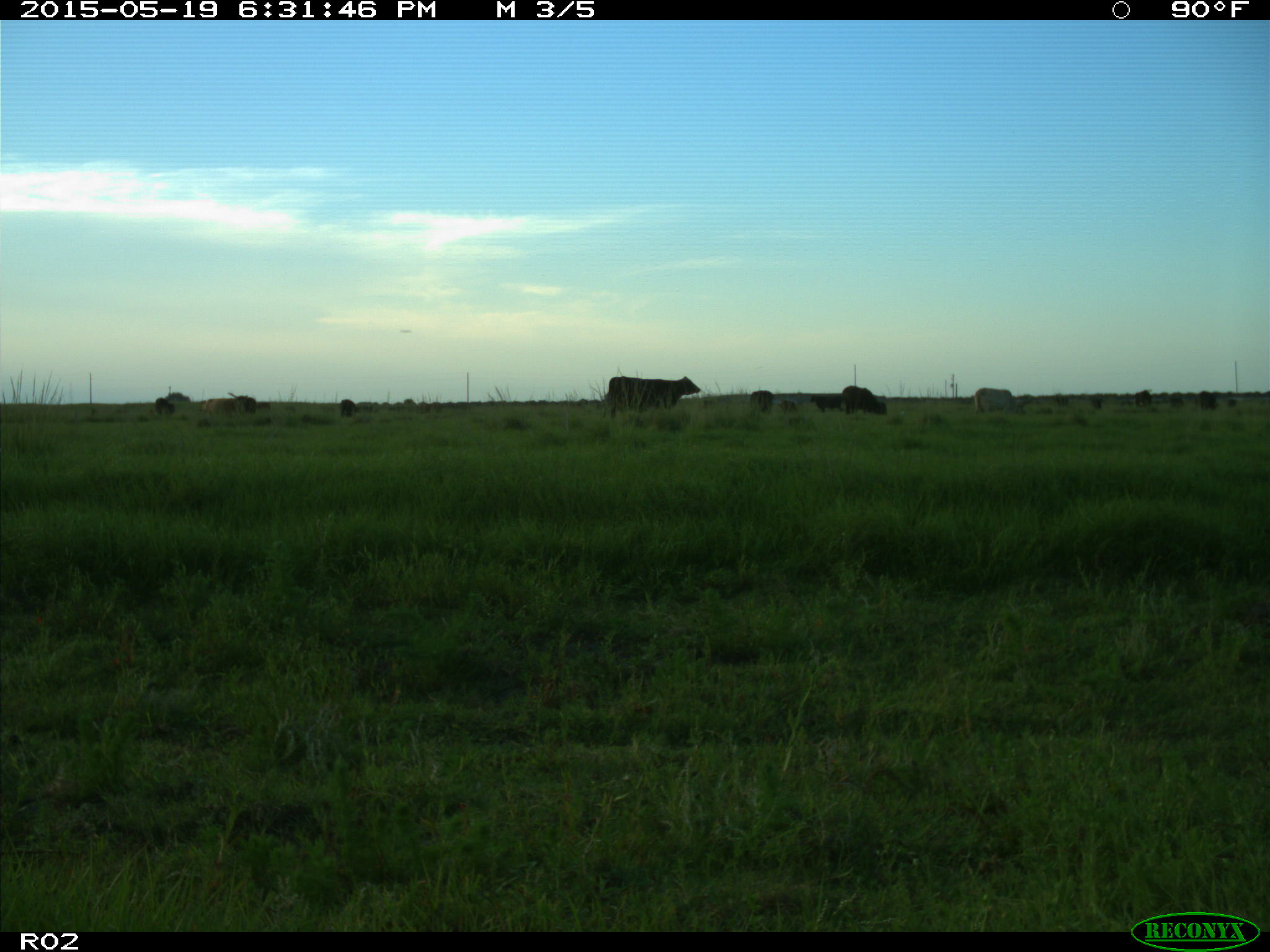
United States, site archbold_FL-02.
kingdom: Animalia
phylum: Chordata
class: Mammalia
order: Artiodactyla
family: Bovidae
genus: Bos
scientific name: Bos taurus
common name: domestic cow